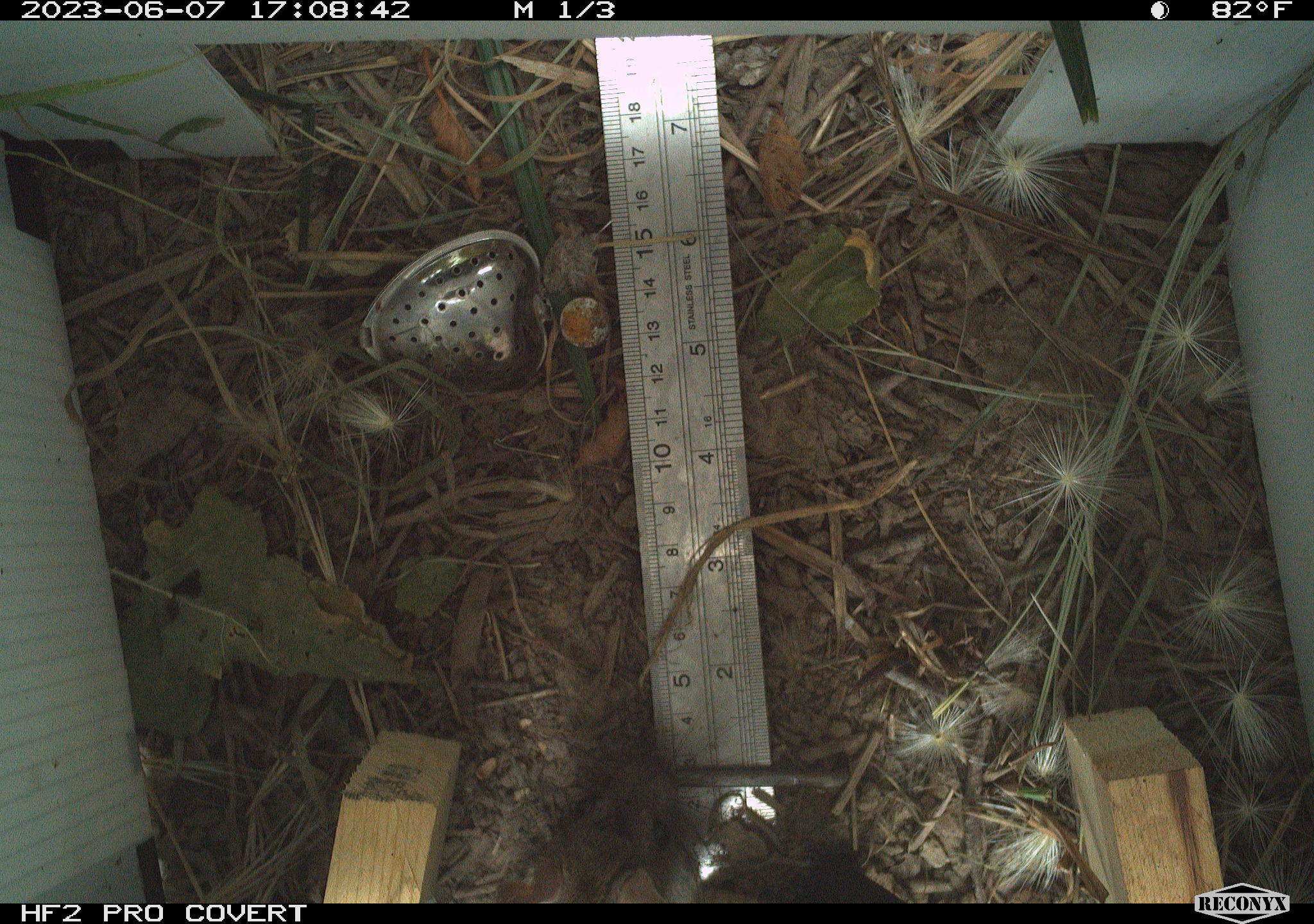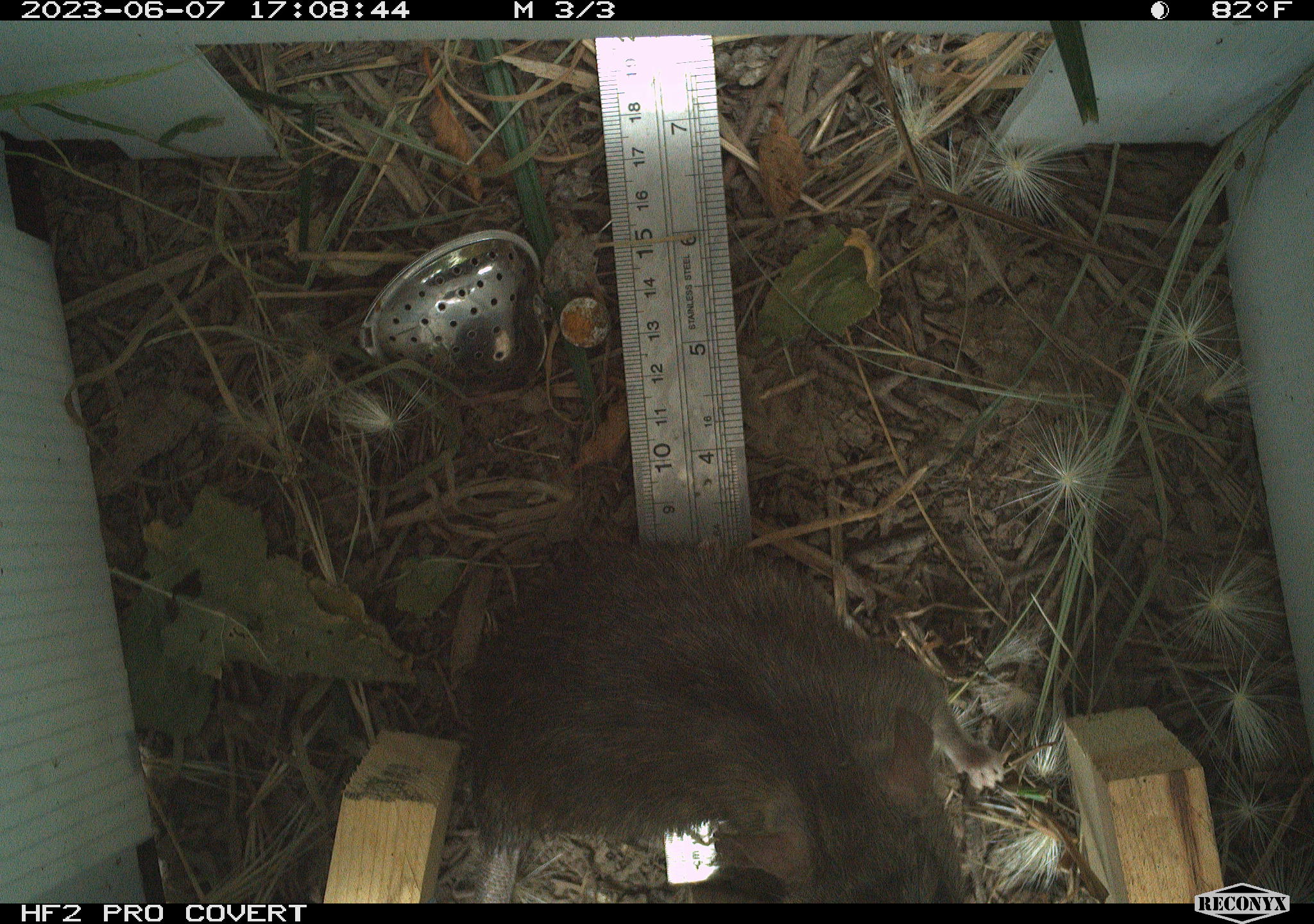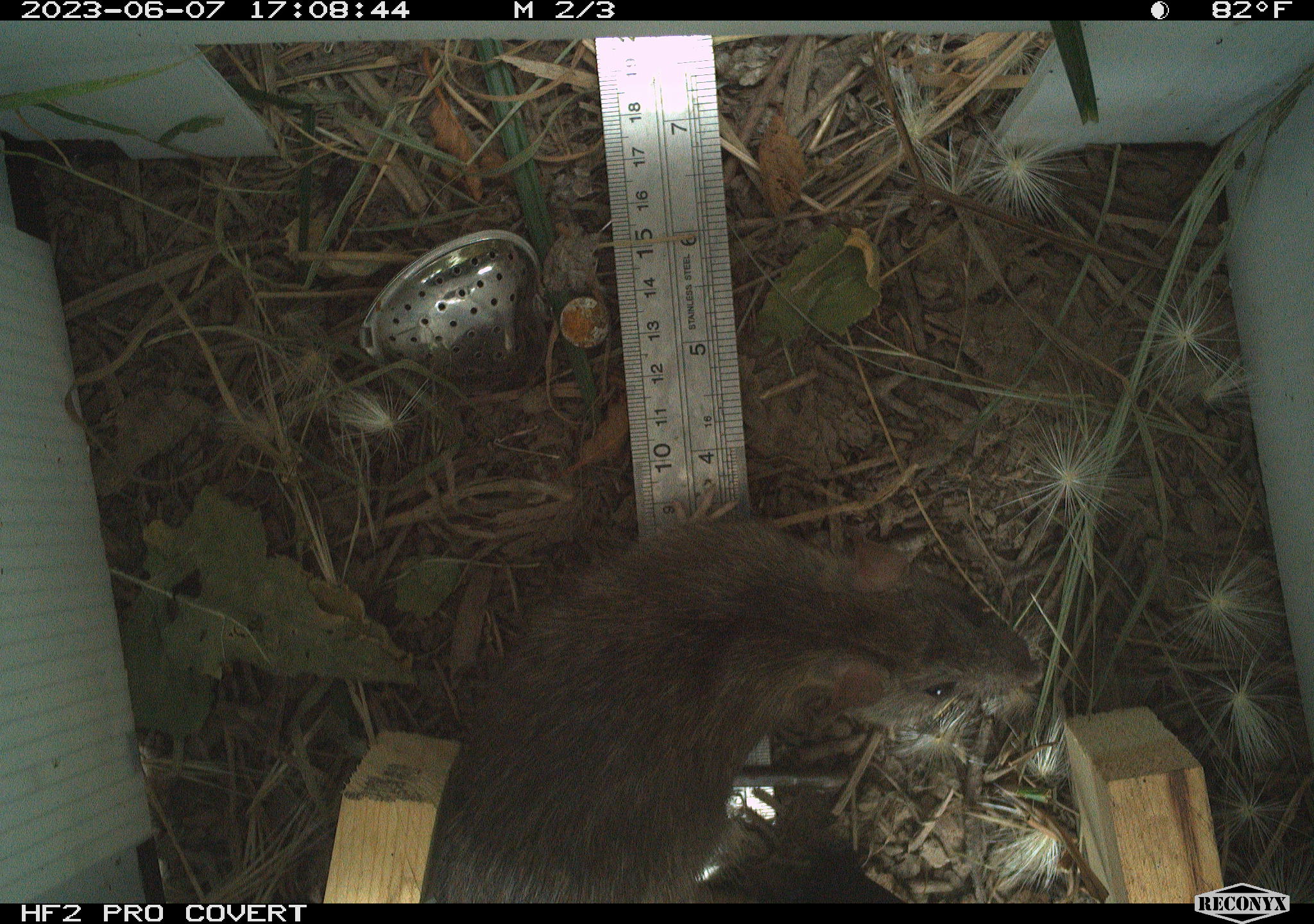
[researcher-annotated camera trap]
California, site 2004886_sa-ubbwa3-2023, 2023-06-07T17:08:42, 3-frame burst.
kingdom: Animalia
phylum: Chordata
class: Mammalia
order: Rodentia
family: Muridae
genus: Rattus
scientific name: Rattus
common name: rat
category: rattus species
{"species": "rattus species (rat) (Rattus)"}